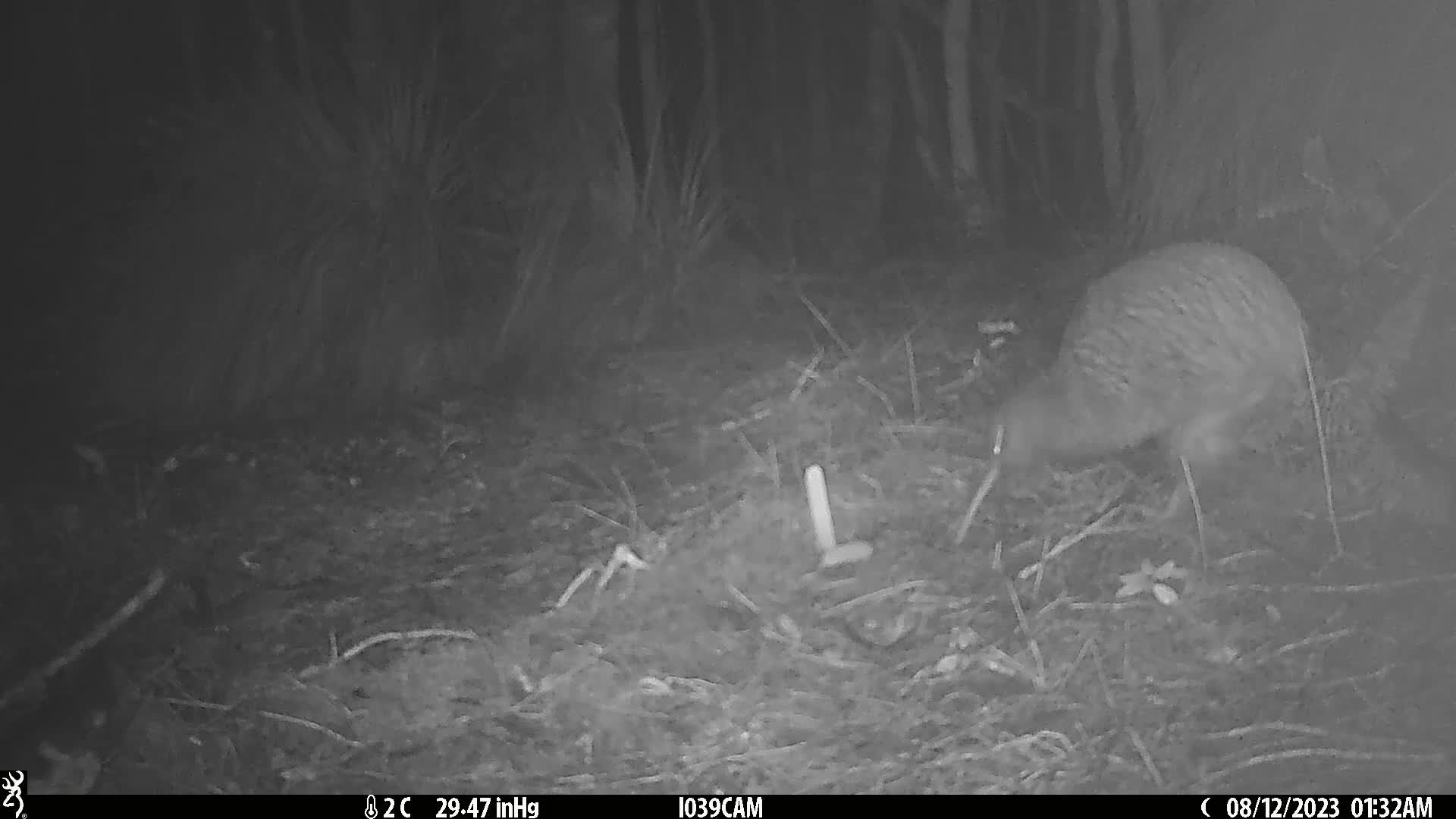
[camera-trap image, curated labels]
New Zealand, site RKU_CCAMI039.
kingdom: Animalia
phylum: Chordata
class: Aves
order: Apterygiformes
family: Apterygidae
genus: Apteryx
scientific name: Apteryx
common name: kiwi